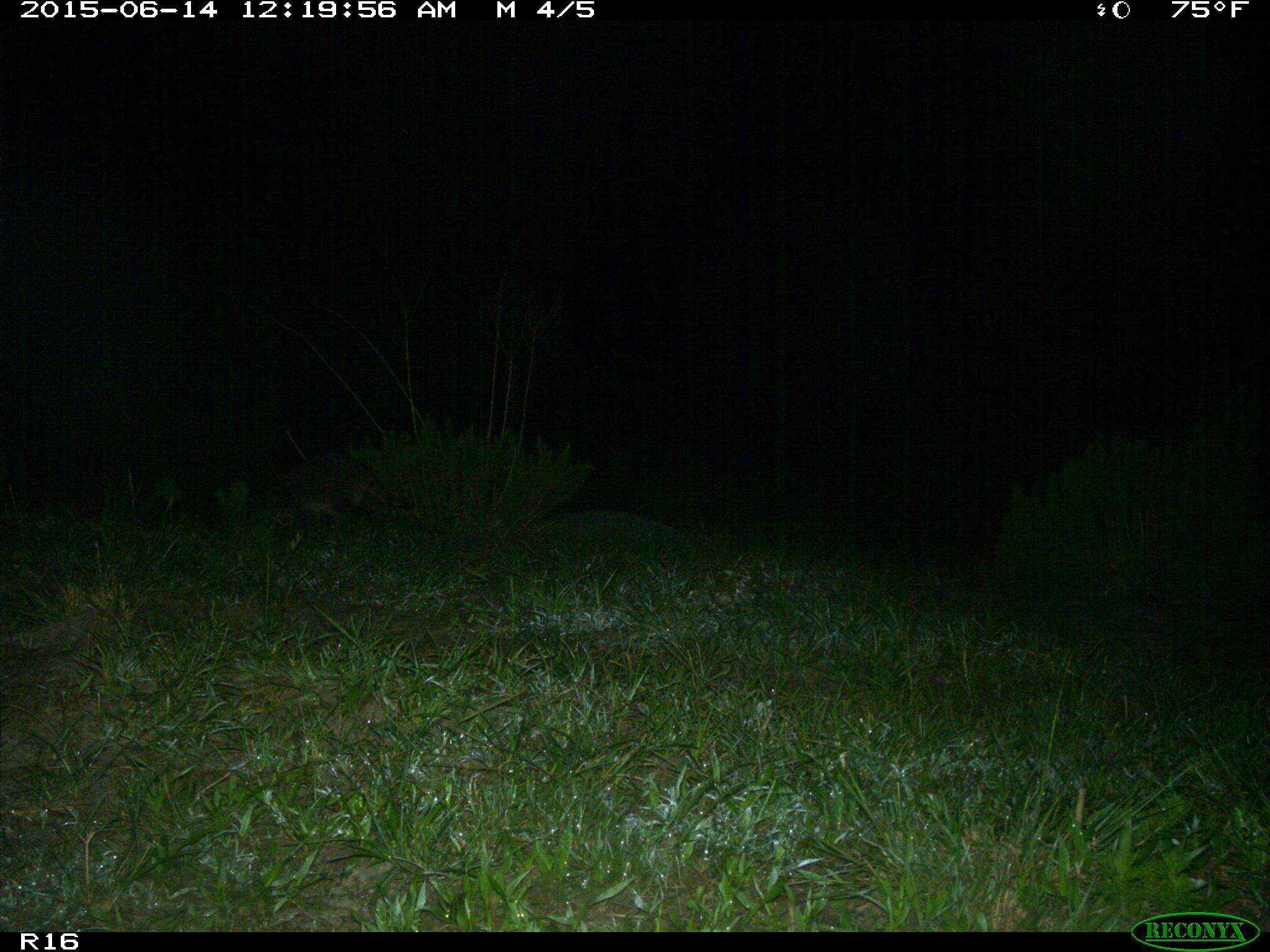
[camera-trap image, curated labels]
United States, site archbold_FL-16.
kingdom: Animalia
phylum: Chordata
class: Mammalia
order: Carnivora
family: Procyonidae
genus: Procyon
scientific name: Procyon lotor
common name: common raccoon